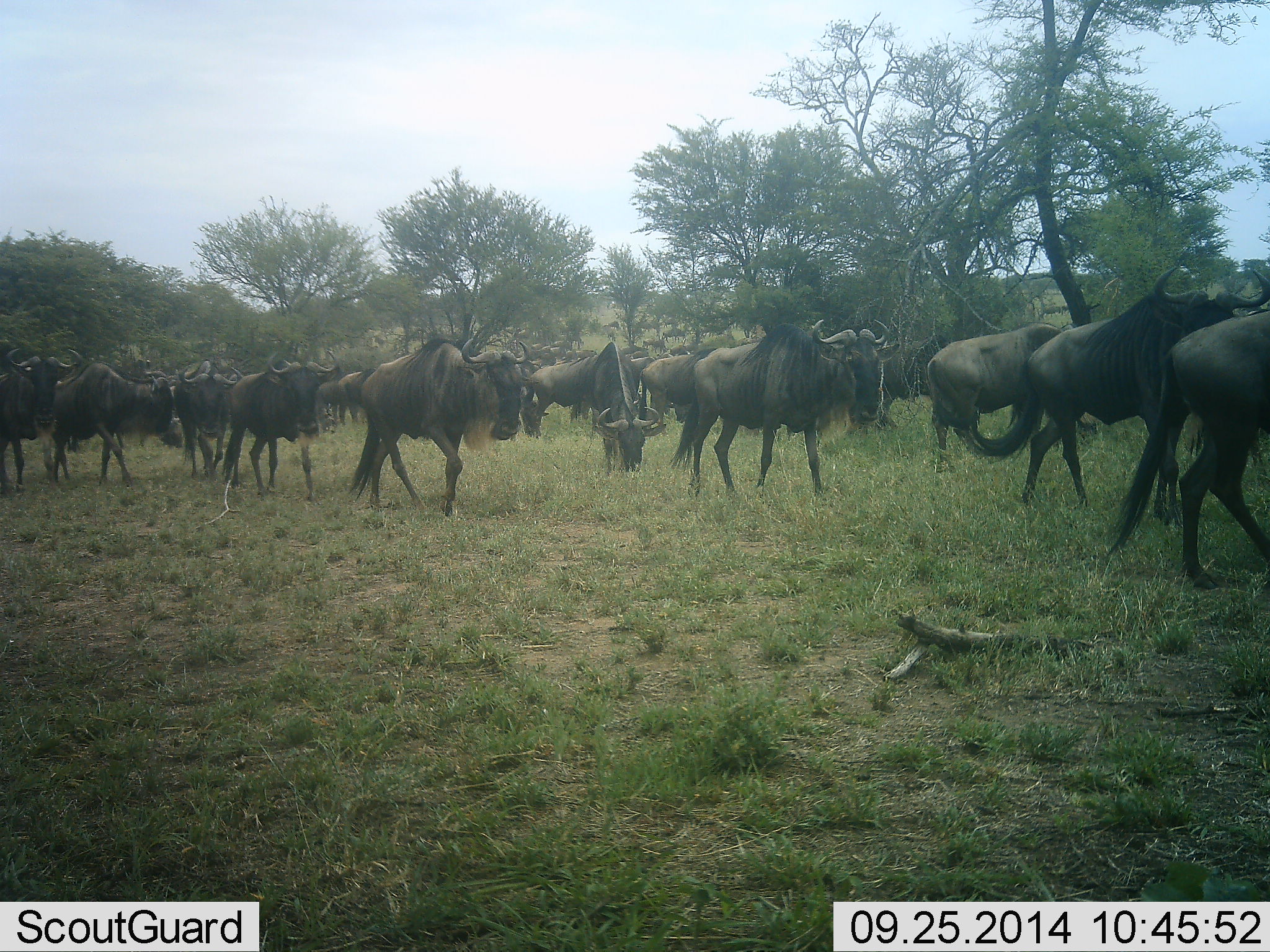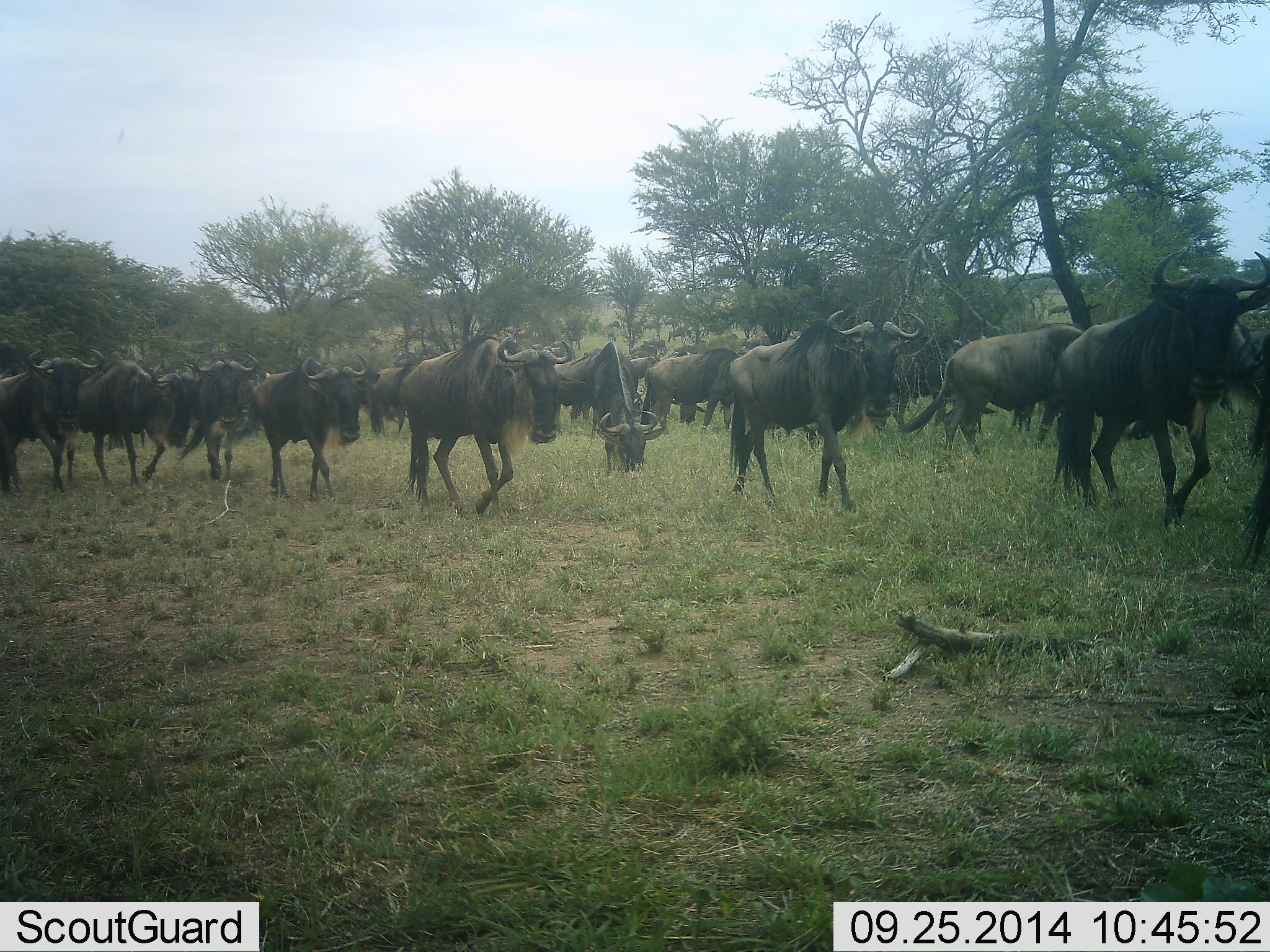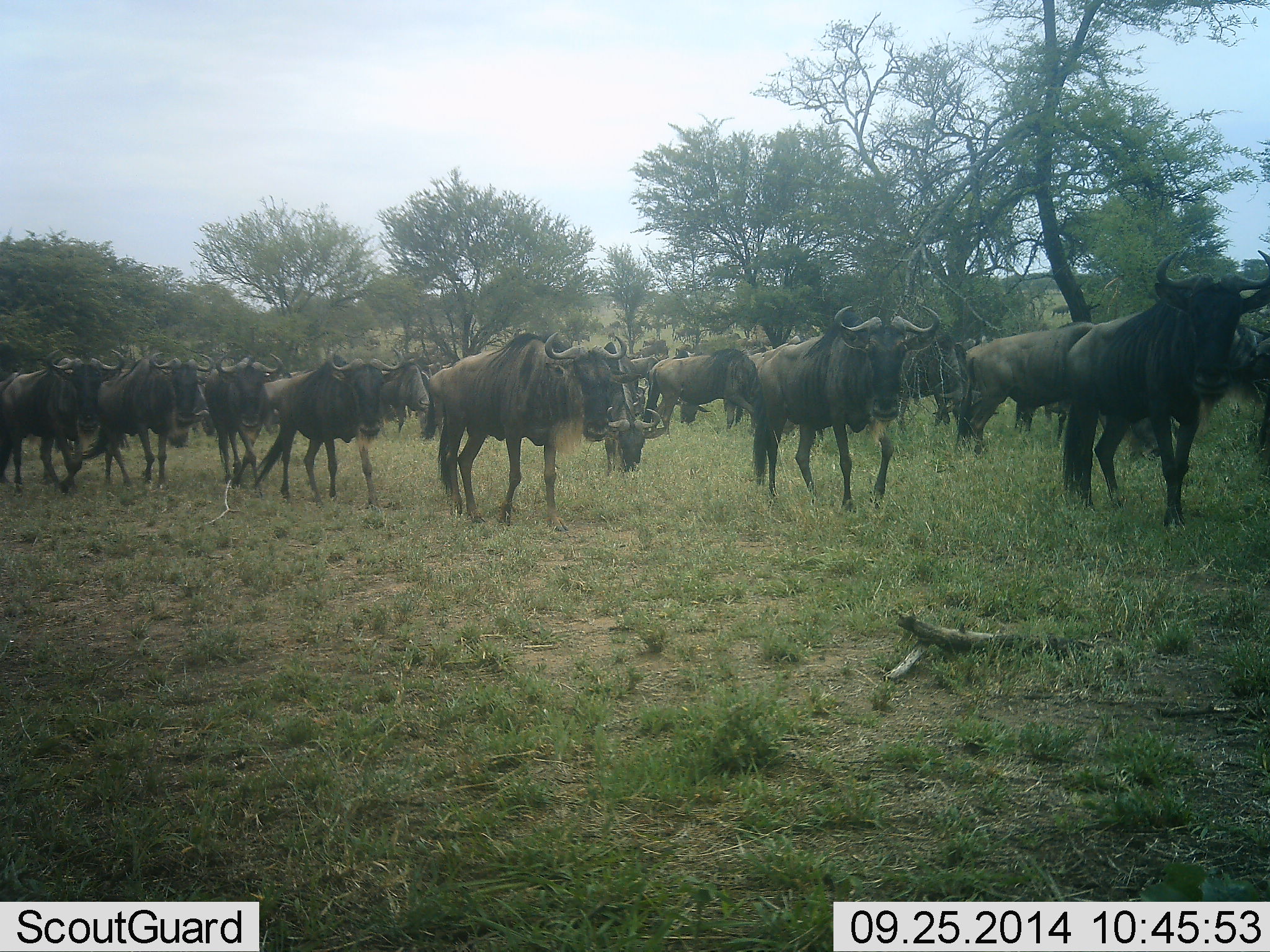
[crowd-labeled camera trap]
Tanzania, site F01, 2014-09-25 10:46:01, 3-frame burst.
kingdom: Animalia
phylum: Chordata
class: Mammalia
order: Artiodactyla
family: Bovidae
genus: Connochaetes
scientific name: Connochaetes taurinus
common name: blue wildebeest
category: wildebeest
Wildebeest (blue wildebeest) (Connochaetes taurinus), count 11-50. Behavior (volunteer vote fractions): standing 10%, resting 0%, moving 100%, interacting 0%. Young present (vote fraction): 0%. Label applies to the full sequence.